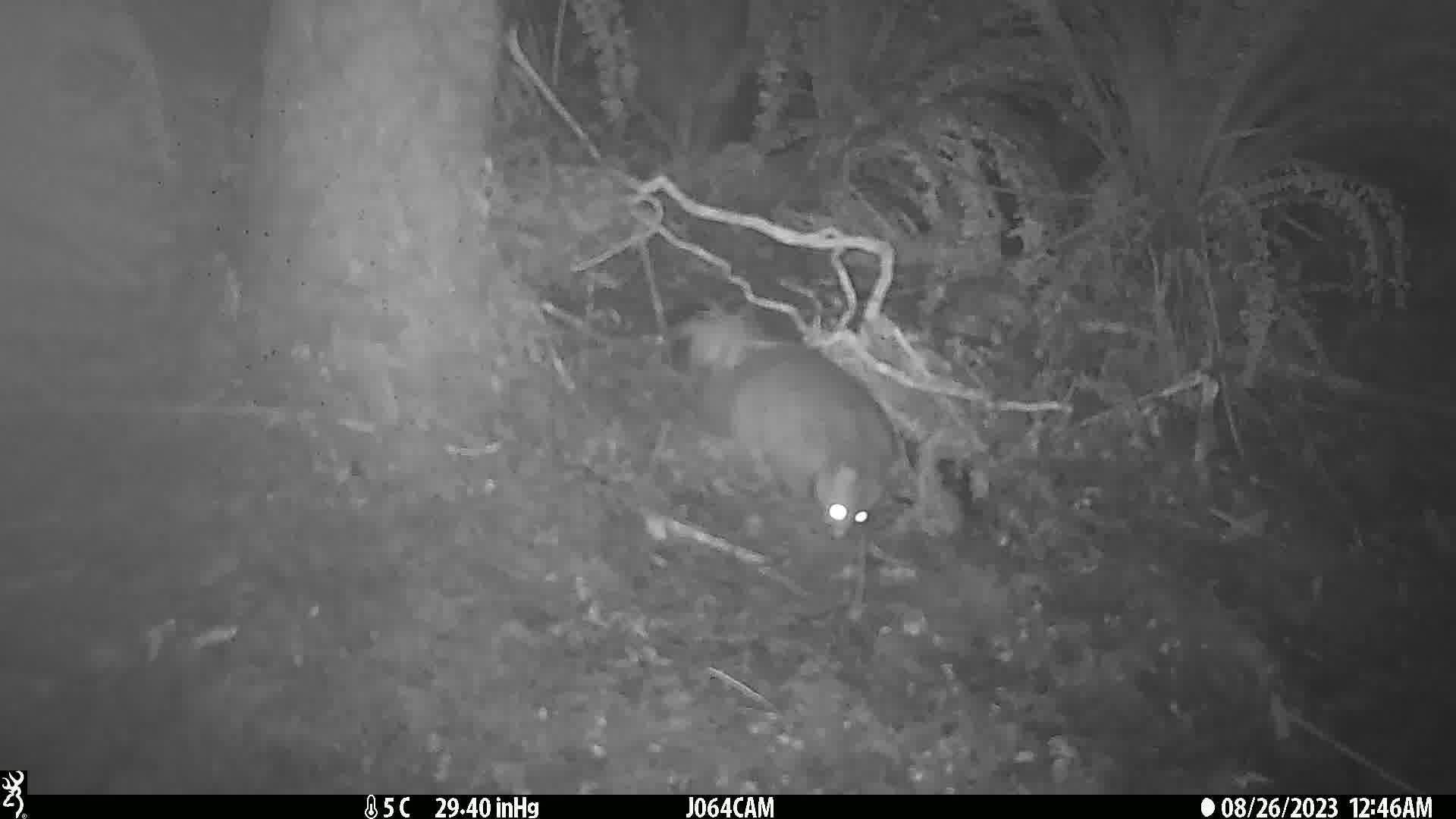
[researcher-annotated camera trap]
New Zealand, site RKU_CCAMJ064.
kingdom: Animalia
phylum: Chordata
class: Mammalia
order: Diprotodontia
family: Phalangeridae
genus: Trichosurus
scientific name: Trichosurus vulpecula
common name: common brushtail possum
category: possum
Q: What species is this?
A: Possum (common brushtail possum) (Trichosurus vulpecula).